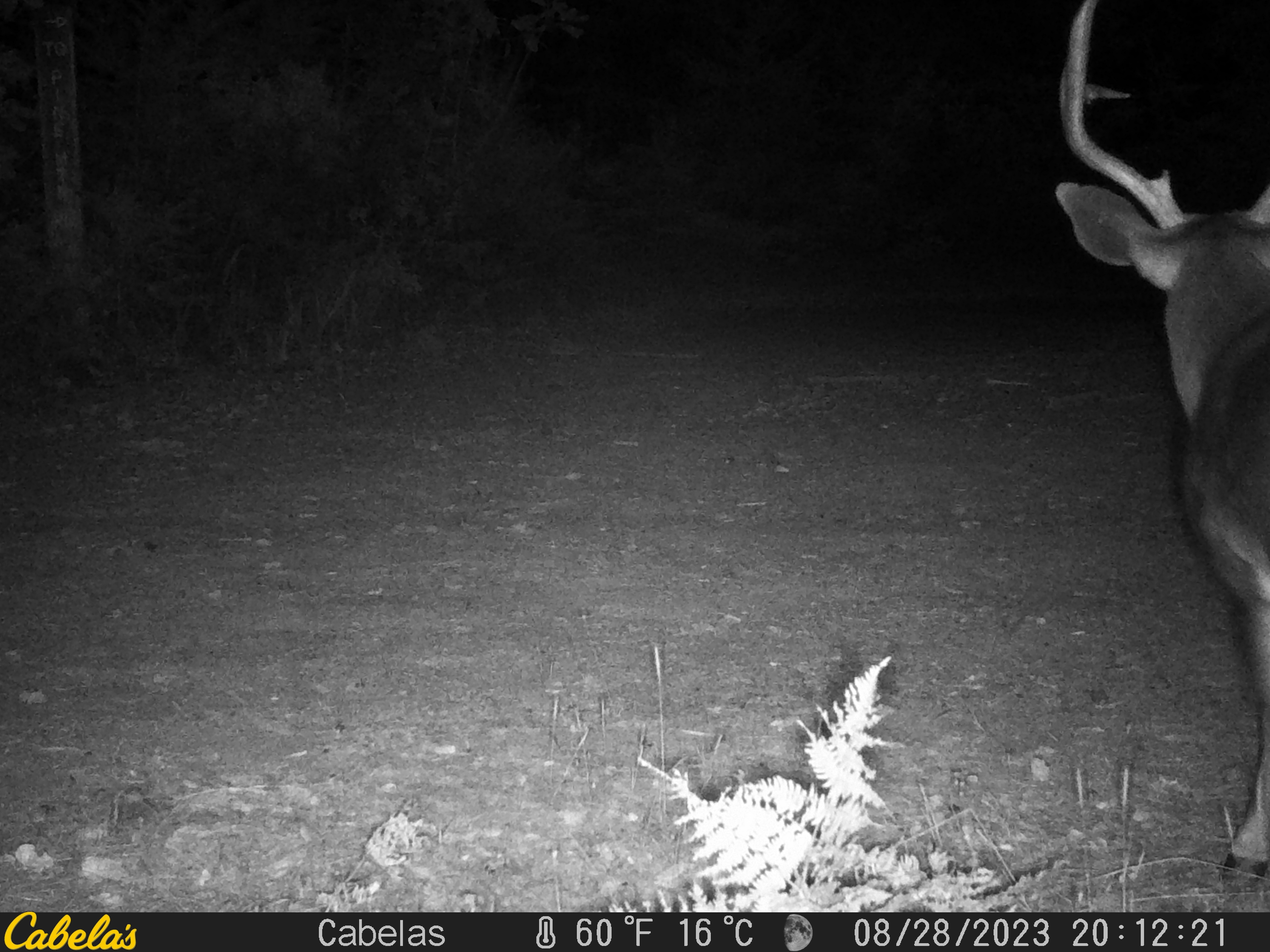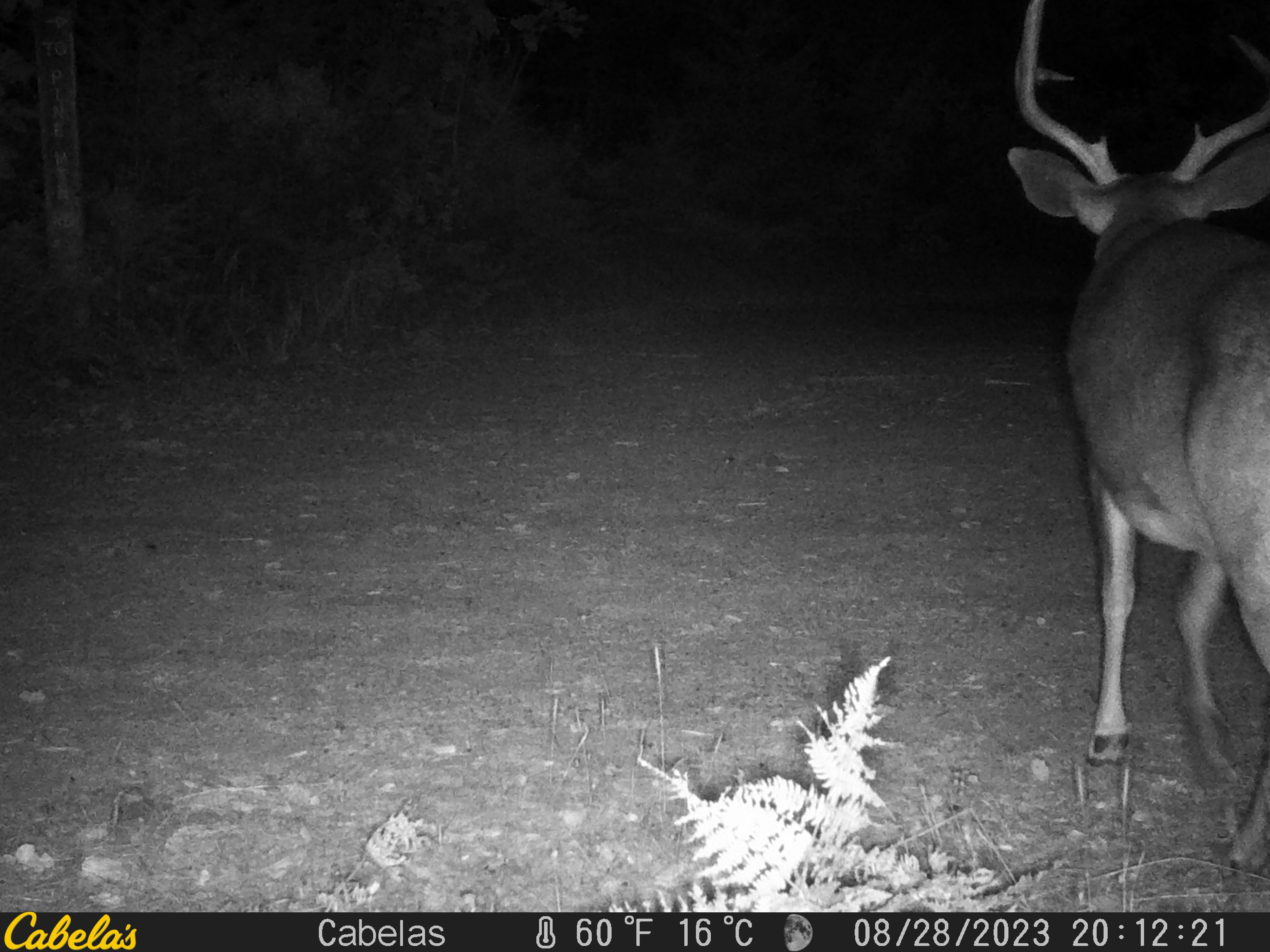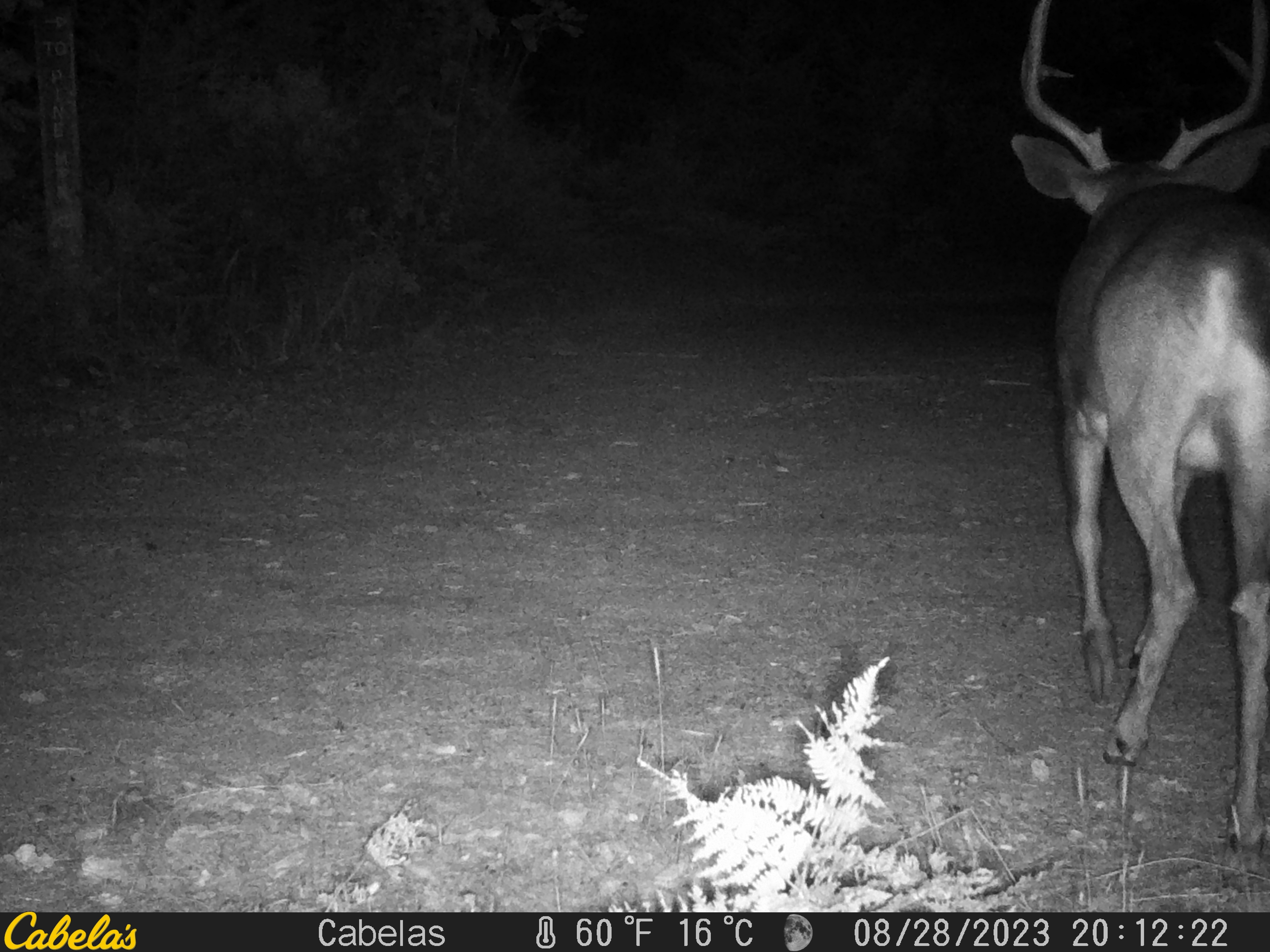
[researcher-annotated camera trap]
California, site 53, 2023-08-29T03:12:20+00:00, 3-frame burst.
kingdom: Animalia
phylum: Chordata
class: Mammalia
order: Artiodactyla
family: Cervidae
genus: Odocoileus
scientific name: Odocoileus hemionus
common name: mule deer